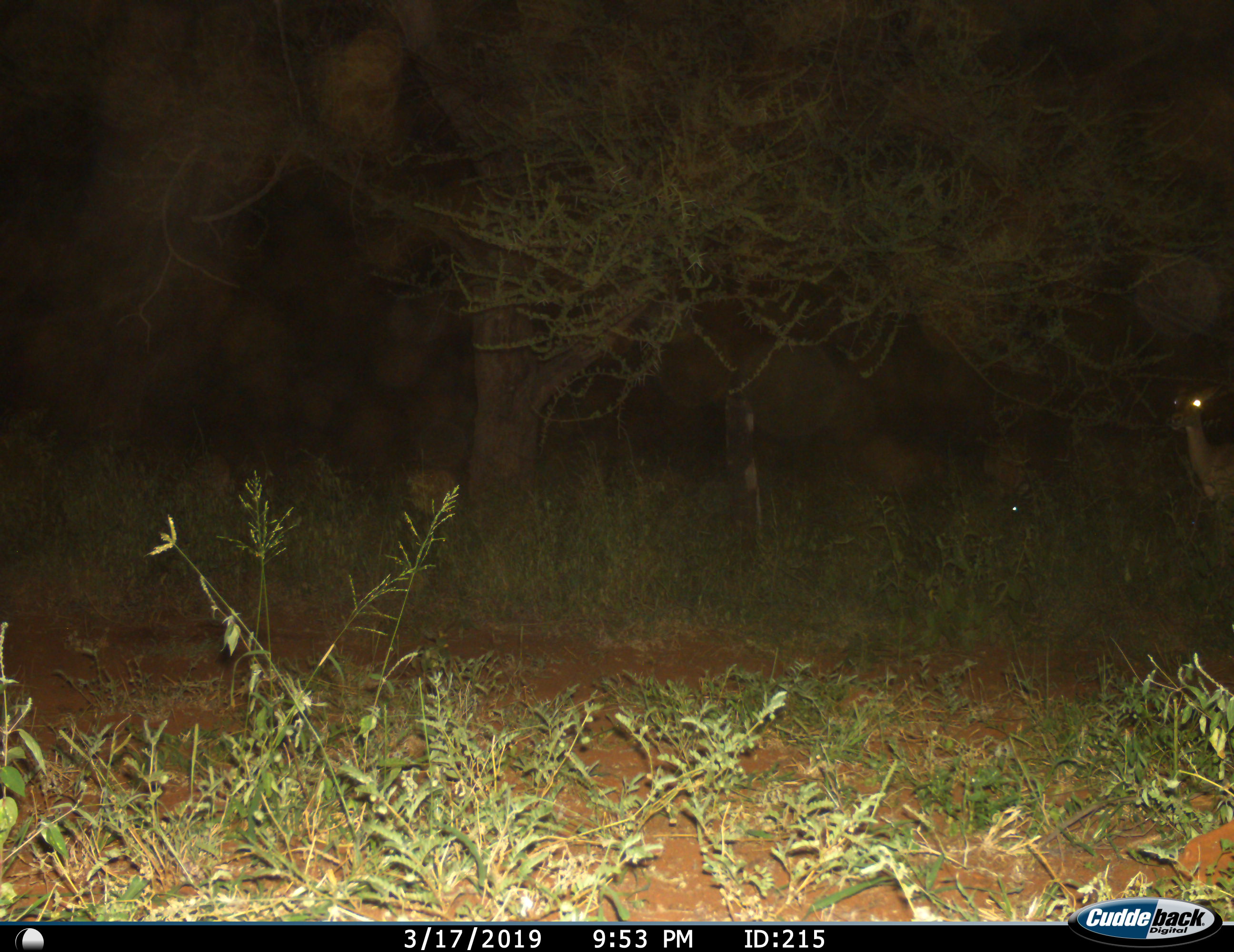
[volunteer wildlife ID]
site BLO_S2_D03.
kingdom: Animalia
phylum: Chordata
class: Mammalia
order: Artiodactyla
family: Bovidae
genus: Aepyceros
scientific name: Aepyceros melampus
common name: impala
Impala (Aepyceros melampus), count 1. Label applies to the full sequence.